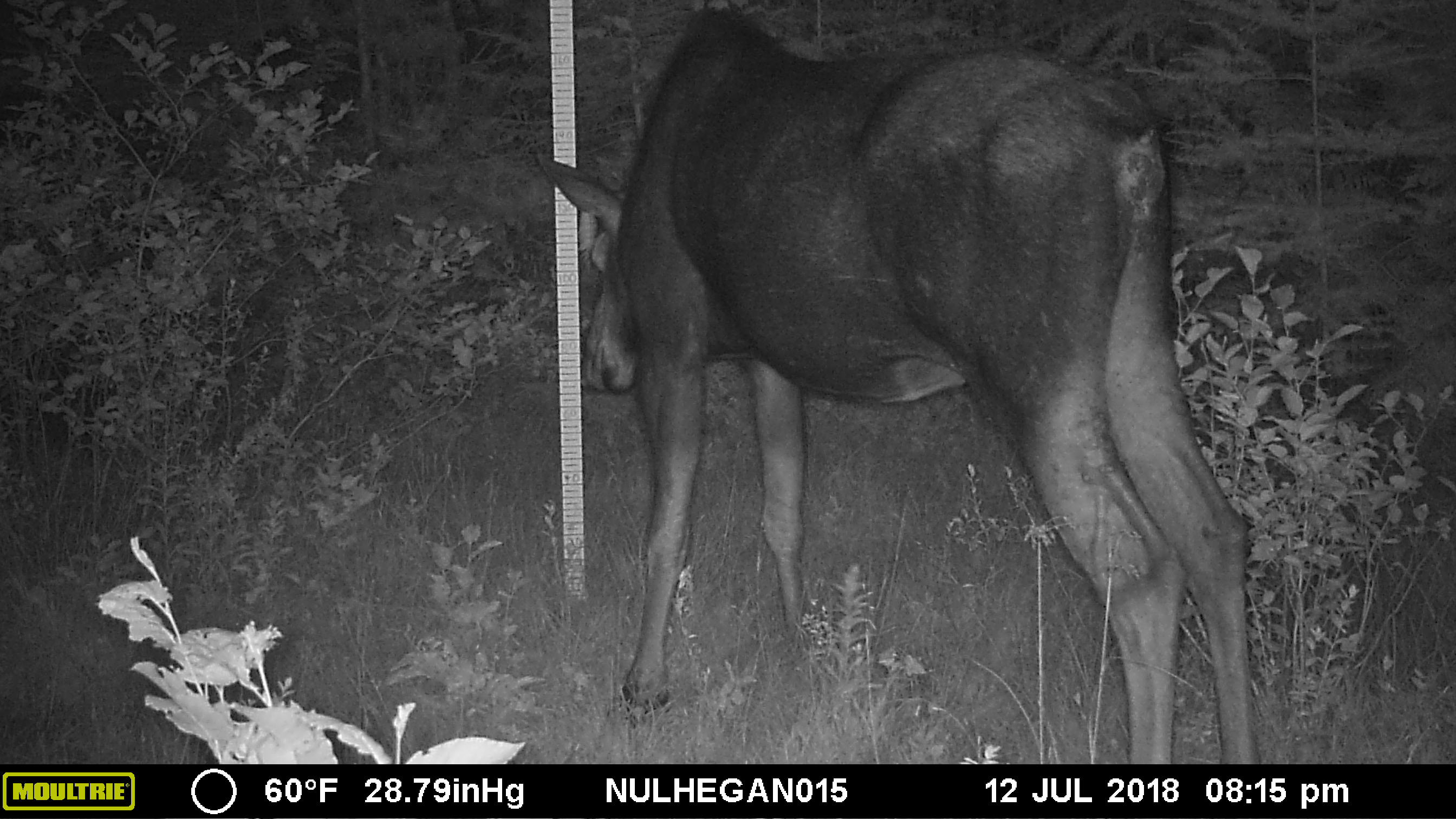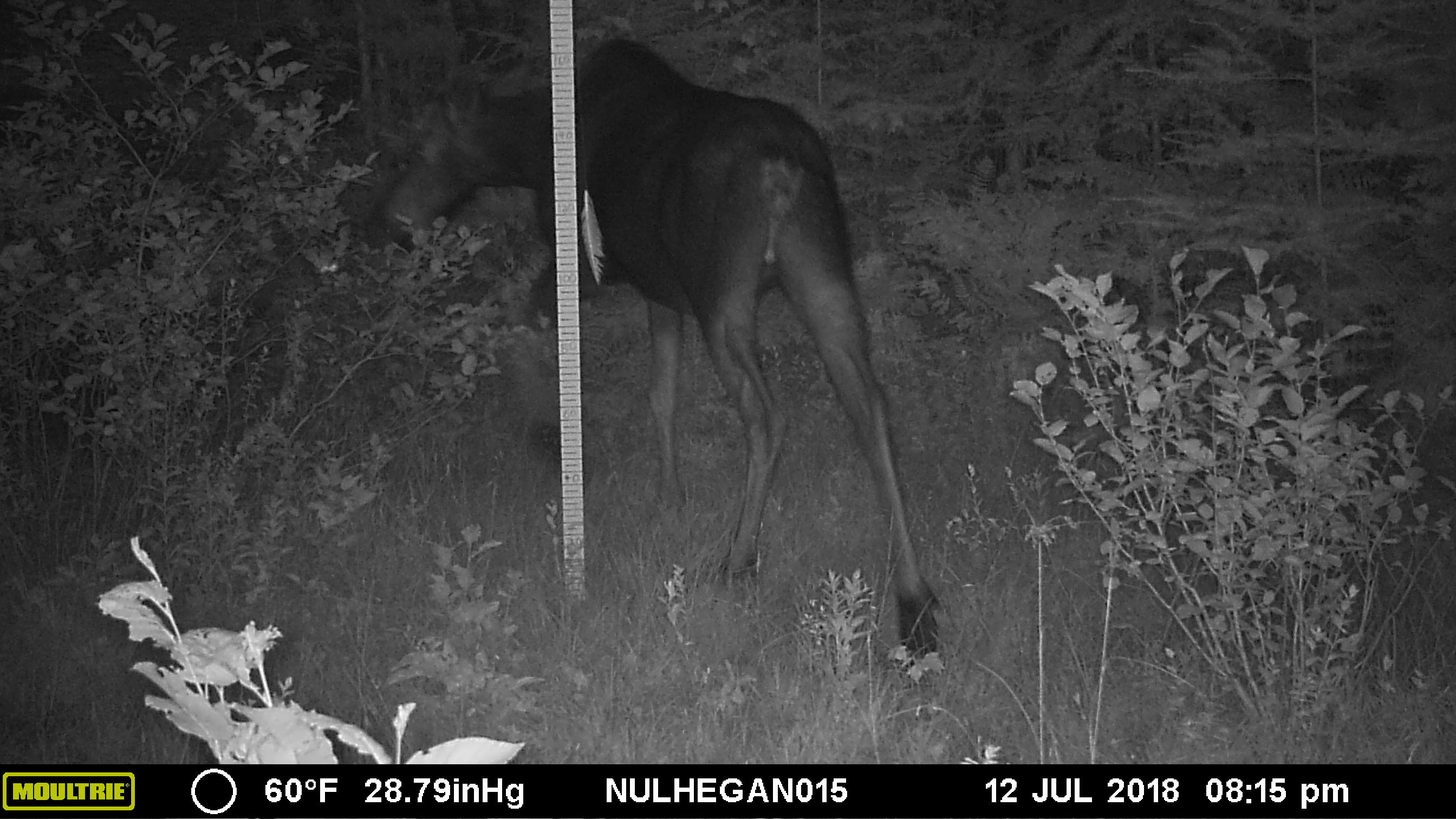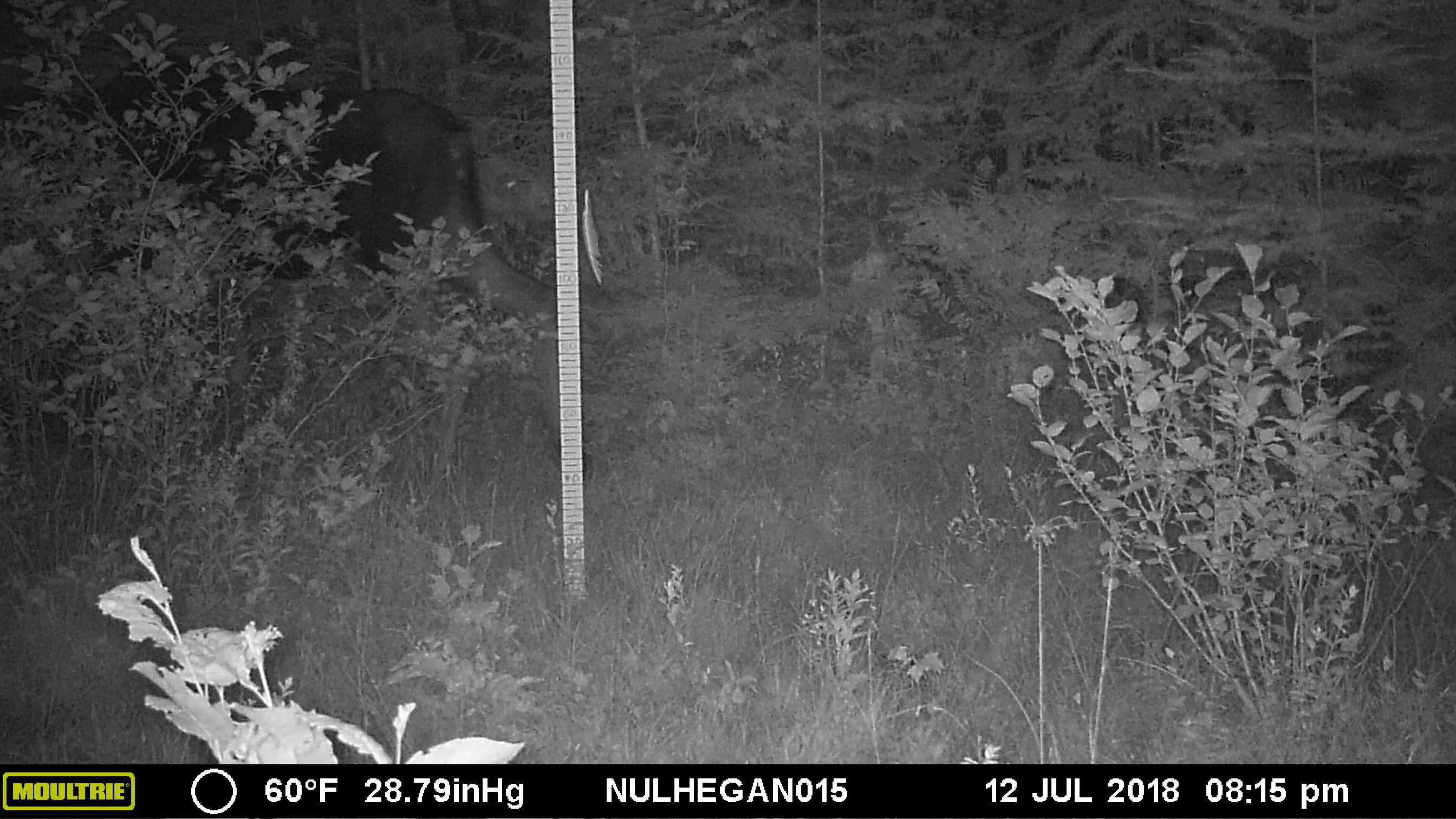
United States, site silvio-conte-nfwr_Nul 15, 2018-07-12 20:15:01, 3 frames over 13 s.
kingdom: Animalia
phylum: Chordata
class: Mammalia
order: Artiodactyla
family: Cervidae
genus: Alces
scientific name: Alces alces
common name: moose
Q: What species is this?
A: Moose (Alces alces).